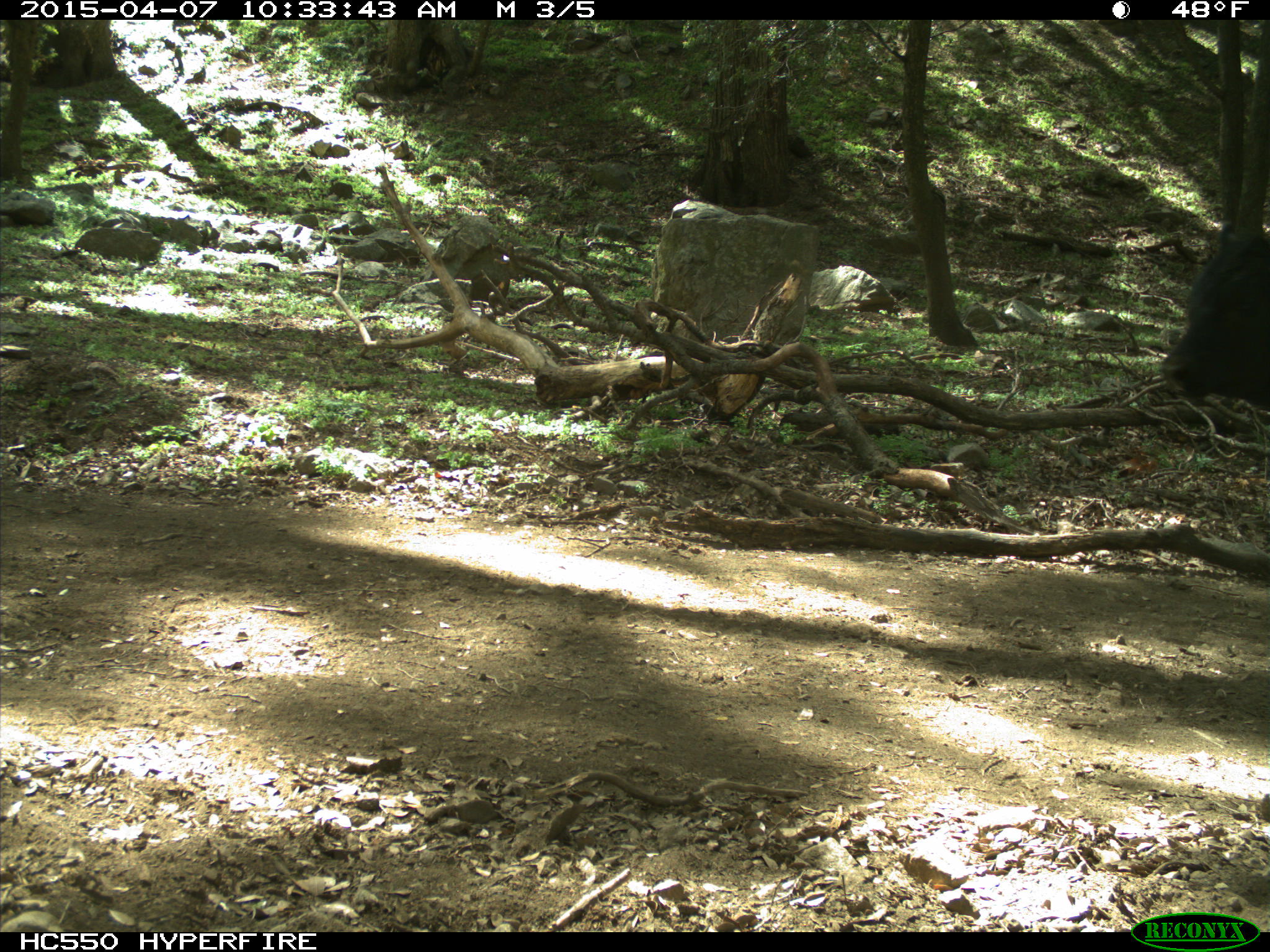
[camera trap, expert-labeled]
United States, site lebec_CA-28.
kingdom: Animalia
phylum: Chordata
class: Mammalia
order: Artiodactyla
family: Bovidae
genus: Bos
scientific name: Bos taurus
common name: domestic cow